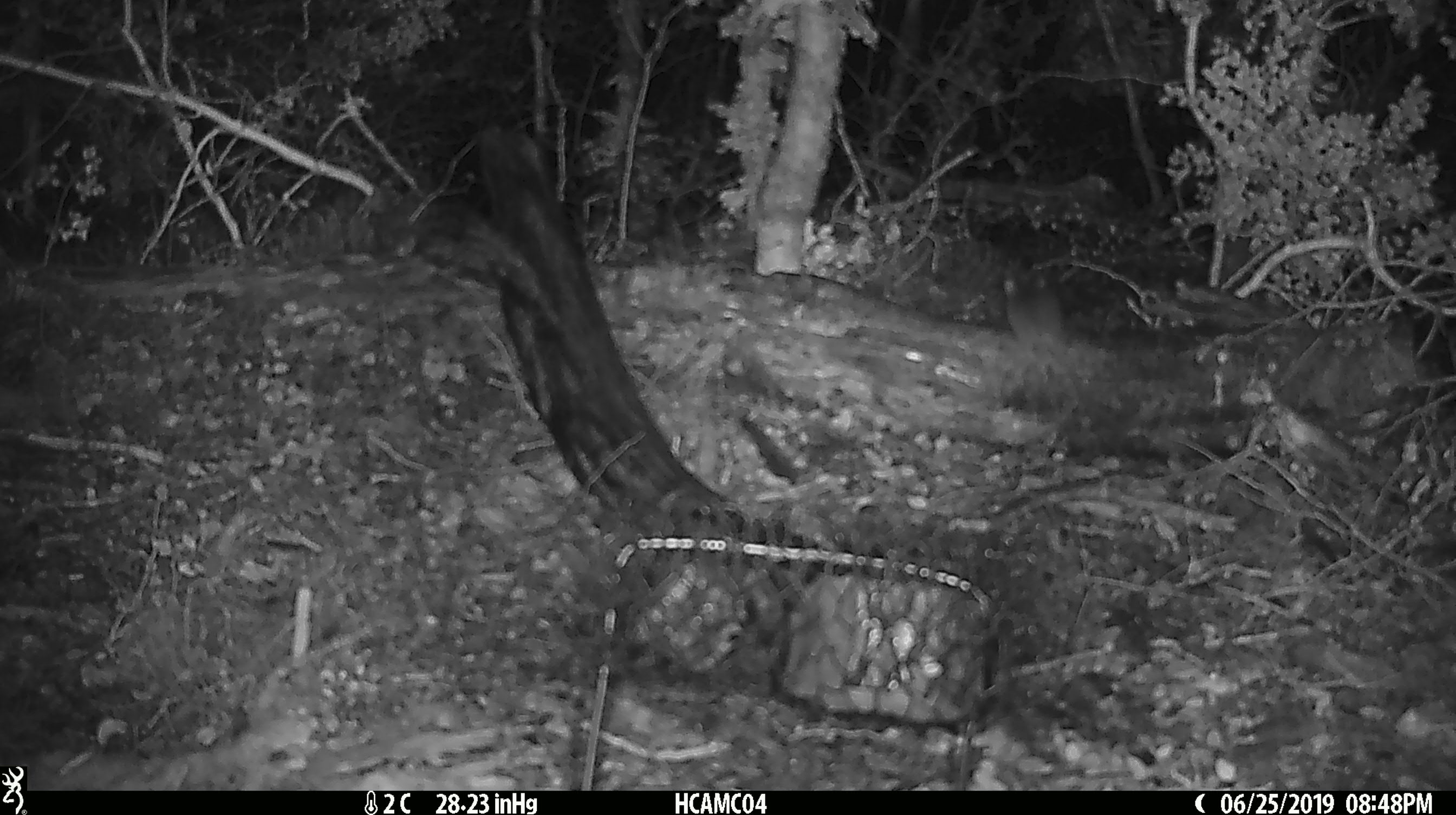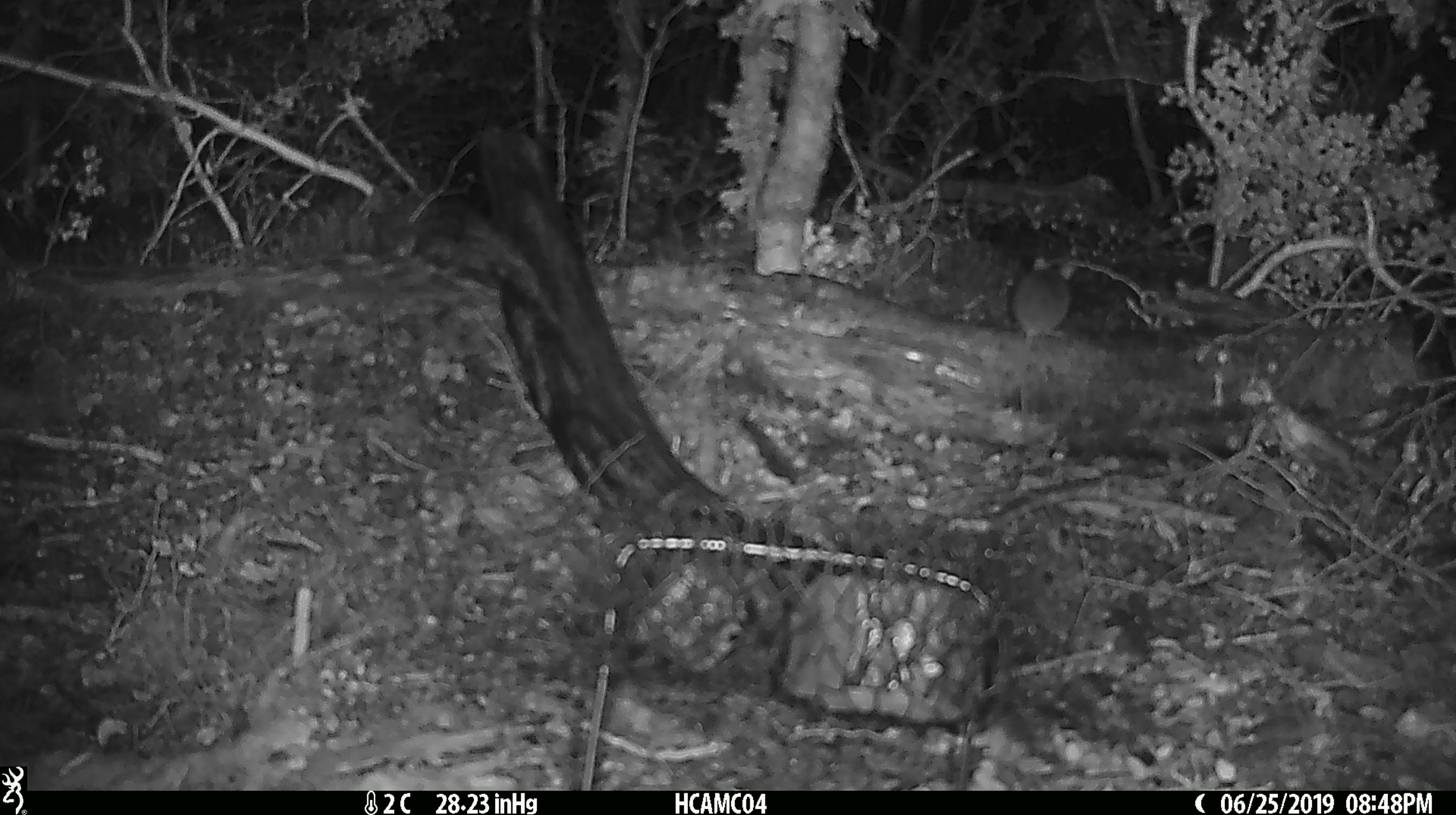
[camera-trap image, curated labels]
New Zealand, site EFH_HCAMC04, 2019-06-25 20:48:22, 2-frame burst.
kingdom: Animalia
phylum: Chordata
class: Mammalia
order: Rodentia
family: Muridae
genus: Mus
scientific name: Mus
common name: mouse